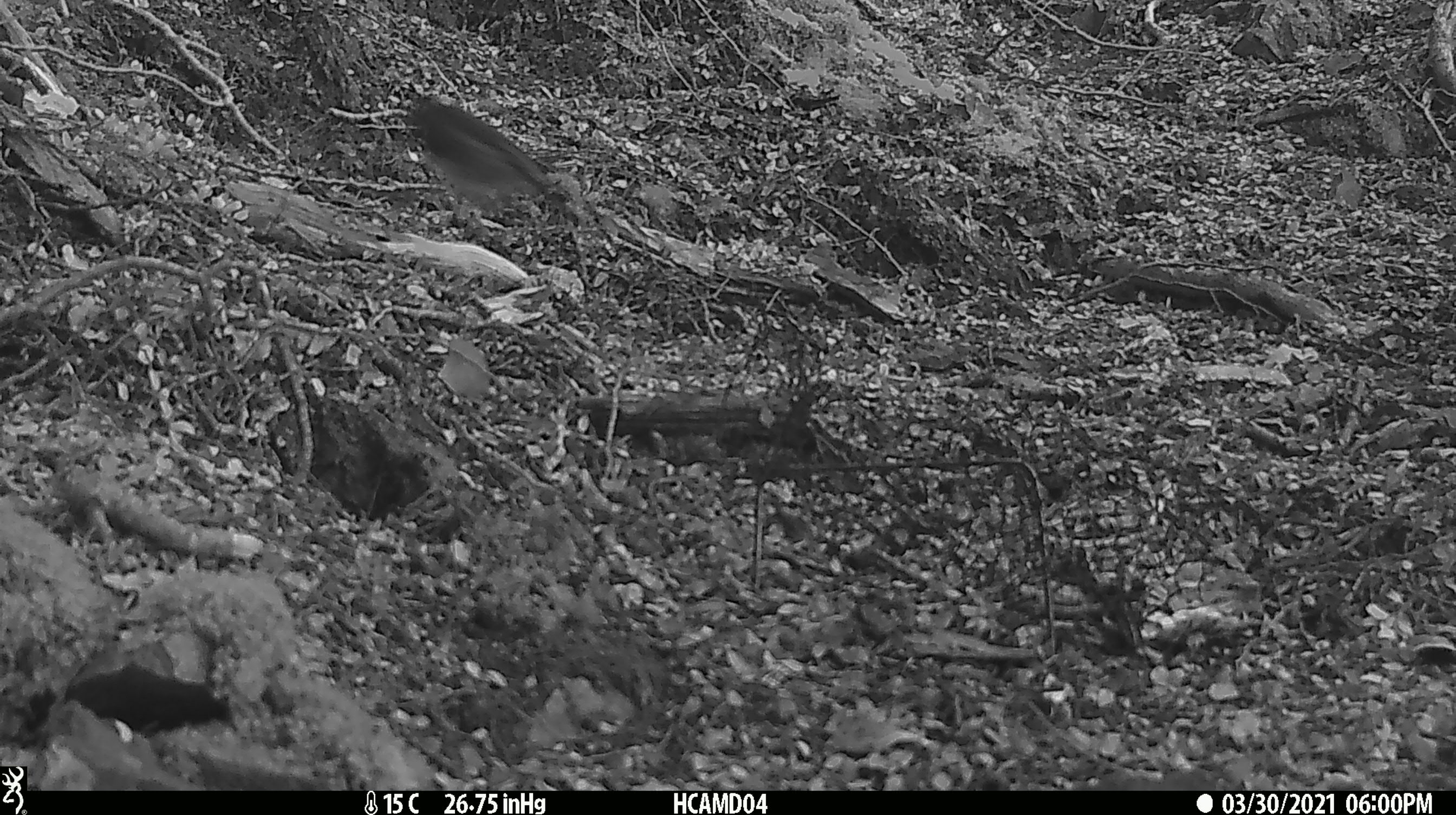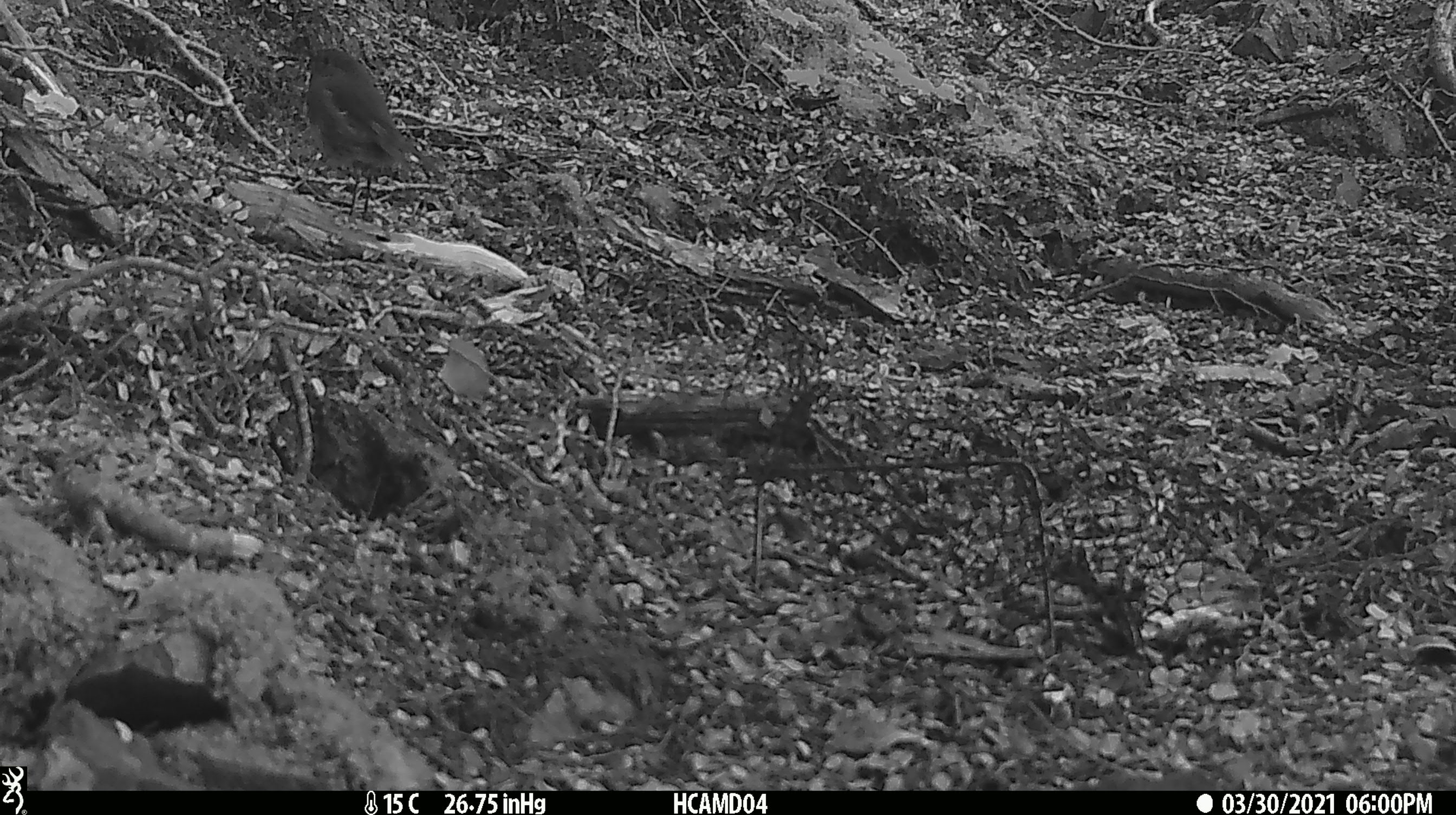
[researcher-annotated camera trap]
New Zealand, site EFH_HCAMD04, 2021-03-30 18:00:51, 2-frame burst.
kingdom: Animalia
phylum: Chordata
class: Aves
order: Passeriformes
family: Petroicidae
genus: Petroica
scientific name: Petroica australis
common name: new zealand robin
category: robin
Robin (new zealand robin) (Petroica australis).